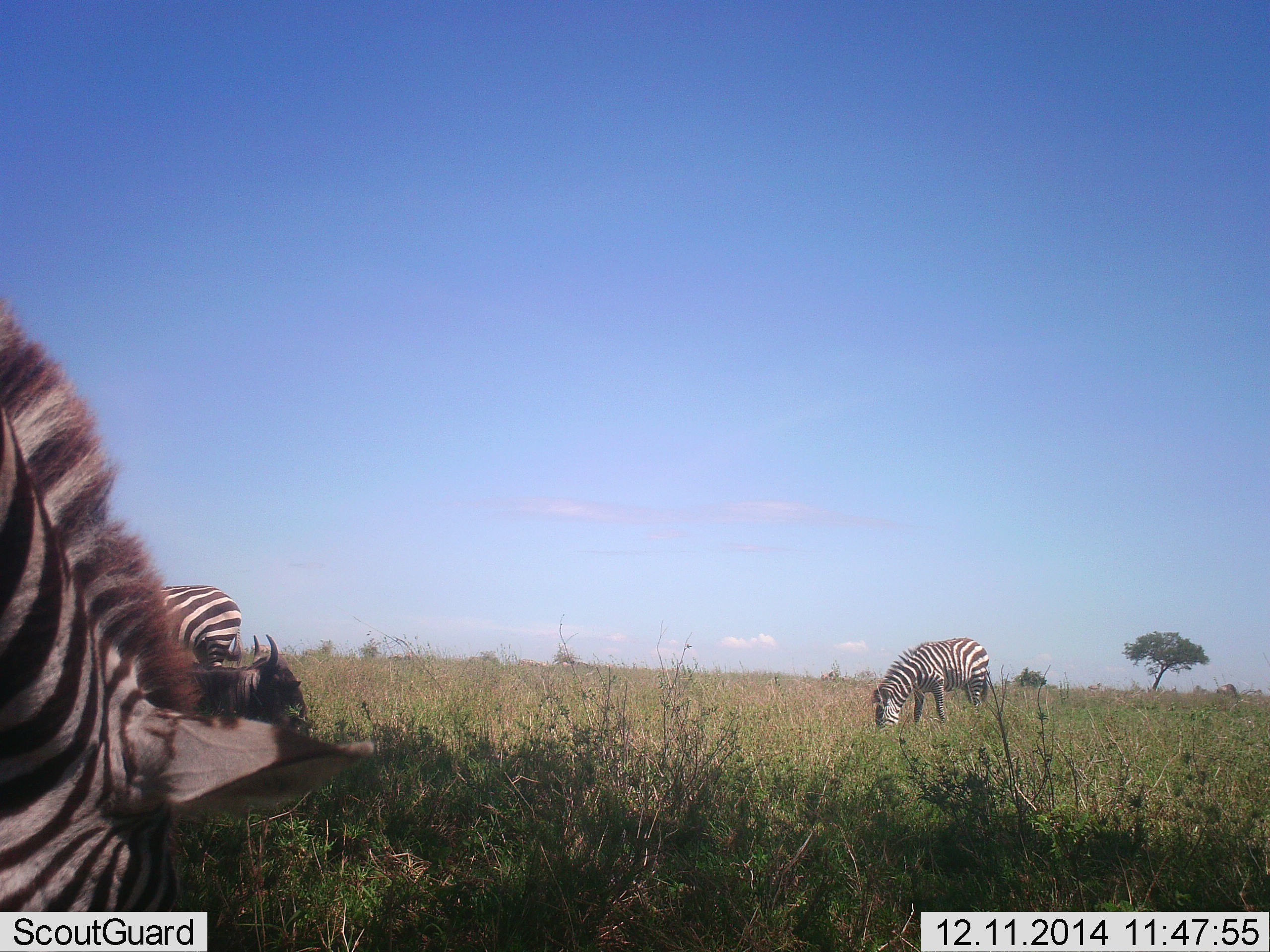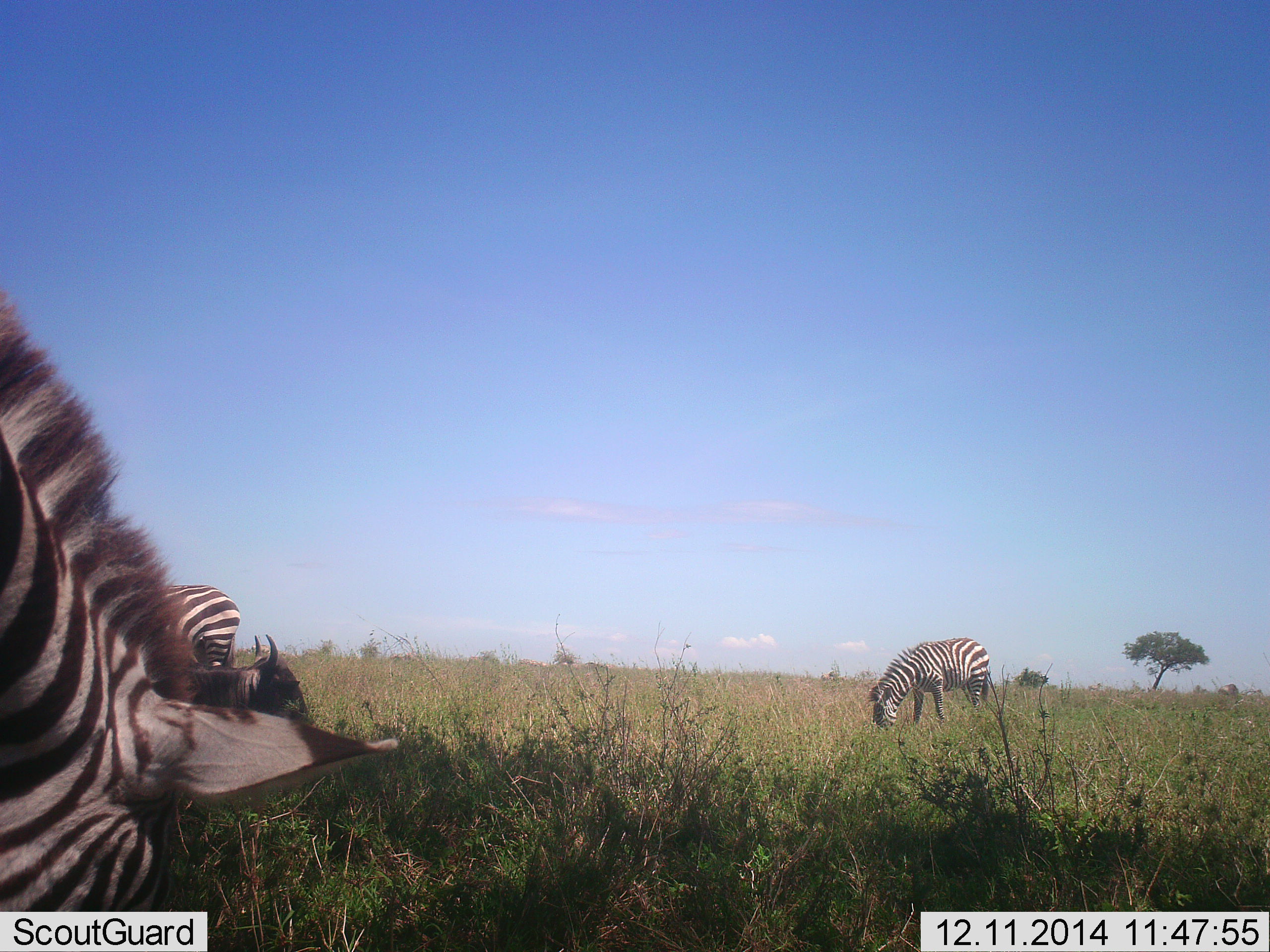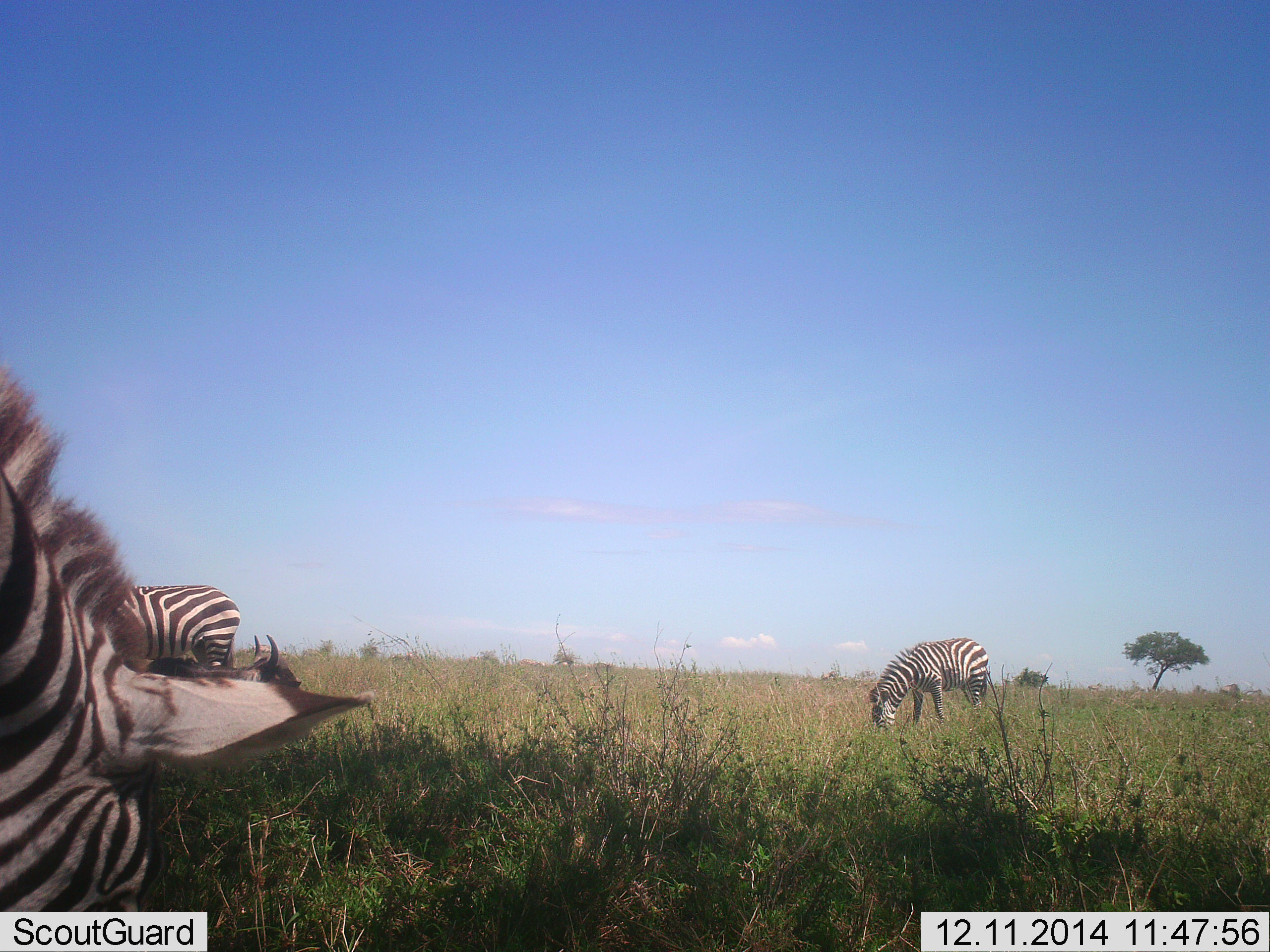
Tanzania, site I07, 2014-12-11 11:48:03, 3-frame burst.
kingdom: Animalia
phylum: Chordata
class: Mammalia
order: Artiodactyla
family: Bovidae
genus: Connochaetes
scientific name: Connochaetes taurinus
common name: blue wildebeest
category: wildebeest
Wildebeest (blue wildebeest) (Connochaetes taurinus), count 1. Behavior (volunteer vote fractions): standing 0%, resting 90%, moving 0%, interacting 0%. Young present (vote fraction): 0%. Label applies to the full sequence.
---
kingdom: Animalia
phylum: Chordata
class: Mammalia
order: Perissodactyla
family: Equidae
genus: Equus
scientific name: Equus quagga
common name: plains zebra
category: zebra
Zebra (plains zebra) (Equus quagga), count 3. Behavior (volunteer vote fractions): standing 50%, resting 0%, moving 0%, interacting 0%. Young present (vote fraction): 0%. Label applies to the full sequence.